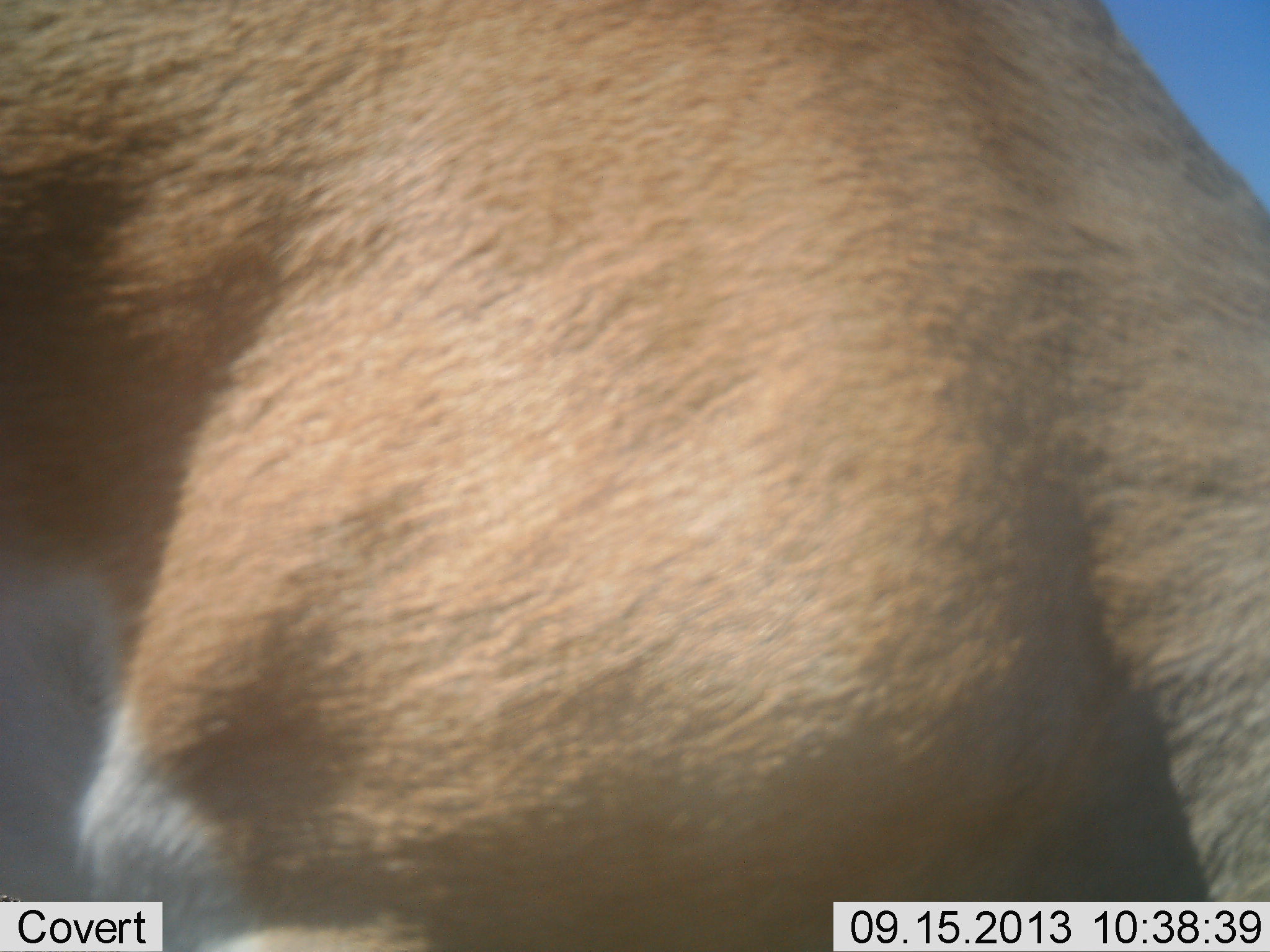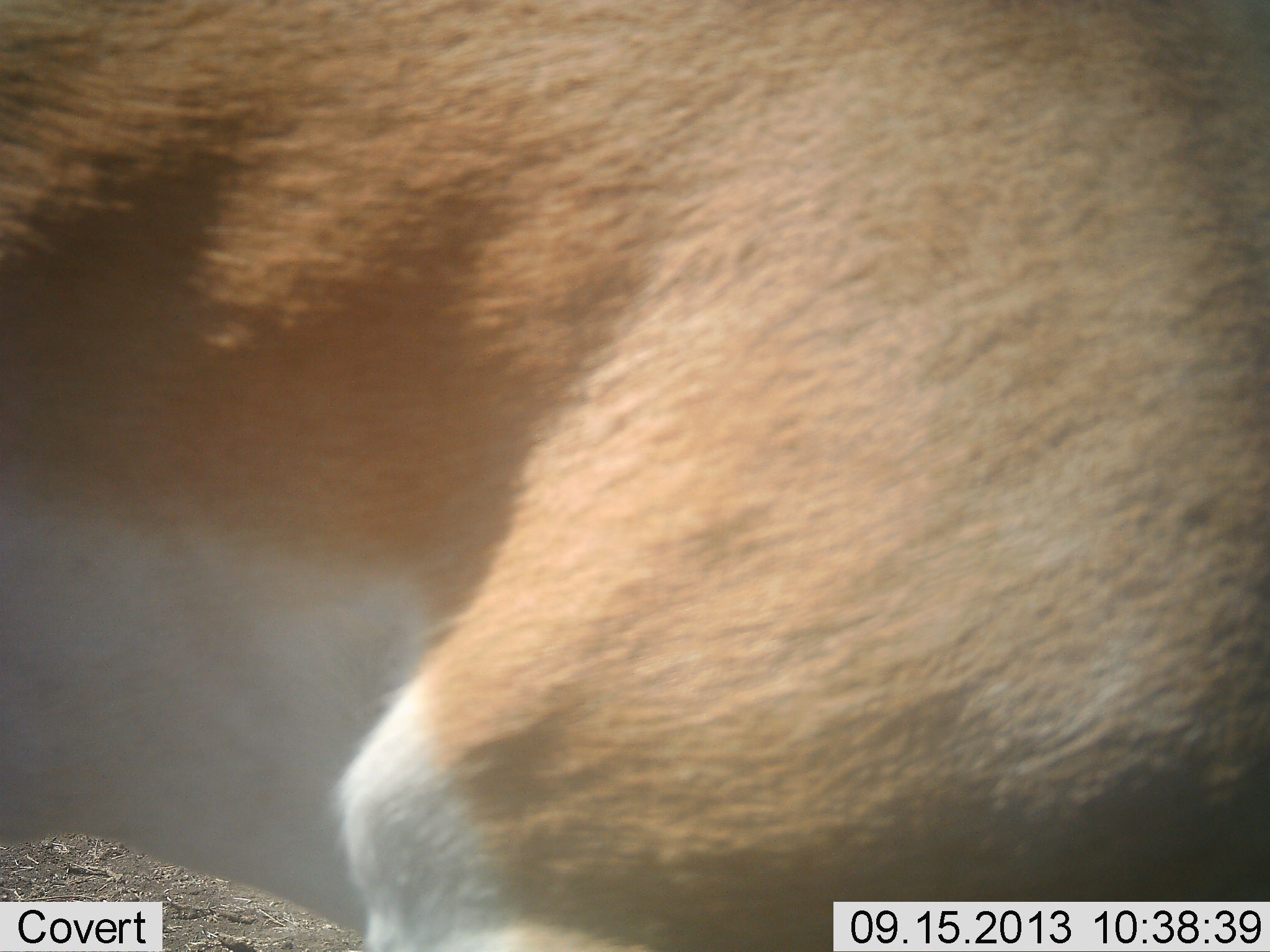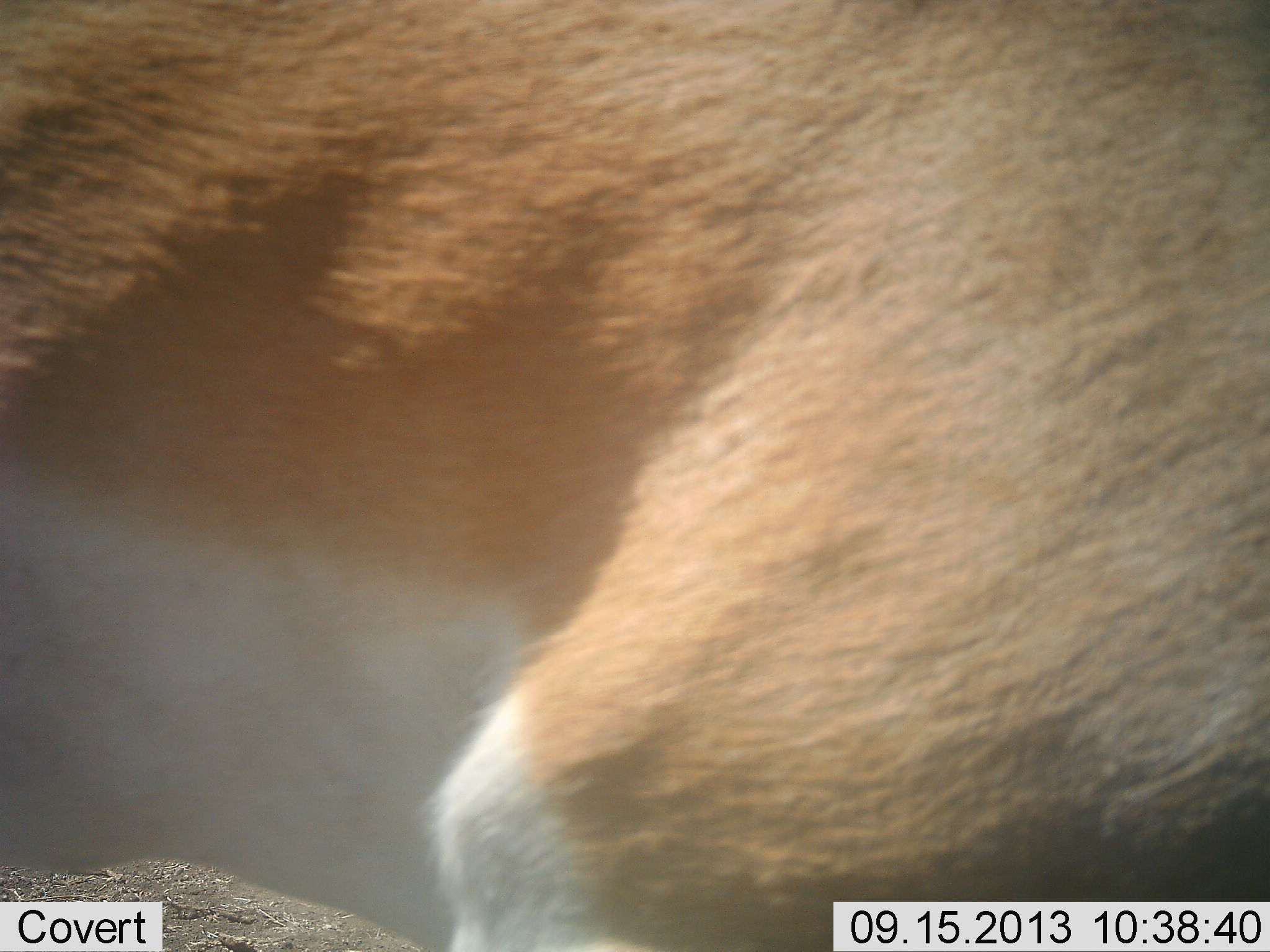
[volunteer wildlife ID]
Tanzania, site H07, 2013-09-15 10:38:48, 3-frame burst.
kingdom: Animalia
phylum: Chordata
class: Mammalia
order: Artiodactyla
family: Bovidae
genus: Nanger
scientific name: Nanger granti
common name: grant's gazelle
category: gazellegrants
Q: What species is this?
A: Gazellegrants (grant's gazelle) (Nanger granti).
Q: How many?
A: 1.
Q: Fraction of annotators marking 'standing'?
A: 65%.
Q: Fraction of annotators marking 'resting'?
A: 5%.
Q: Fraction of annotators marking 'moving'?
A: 30%.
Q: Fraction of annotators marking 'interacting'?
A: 0%.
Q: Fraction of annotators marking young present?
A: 0%.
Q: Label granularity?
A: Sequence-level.